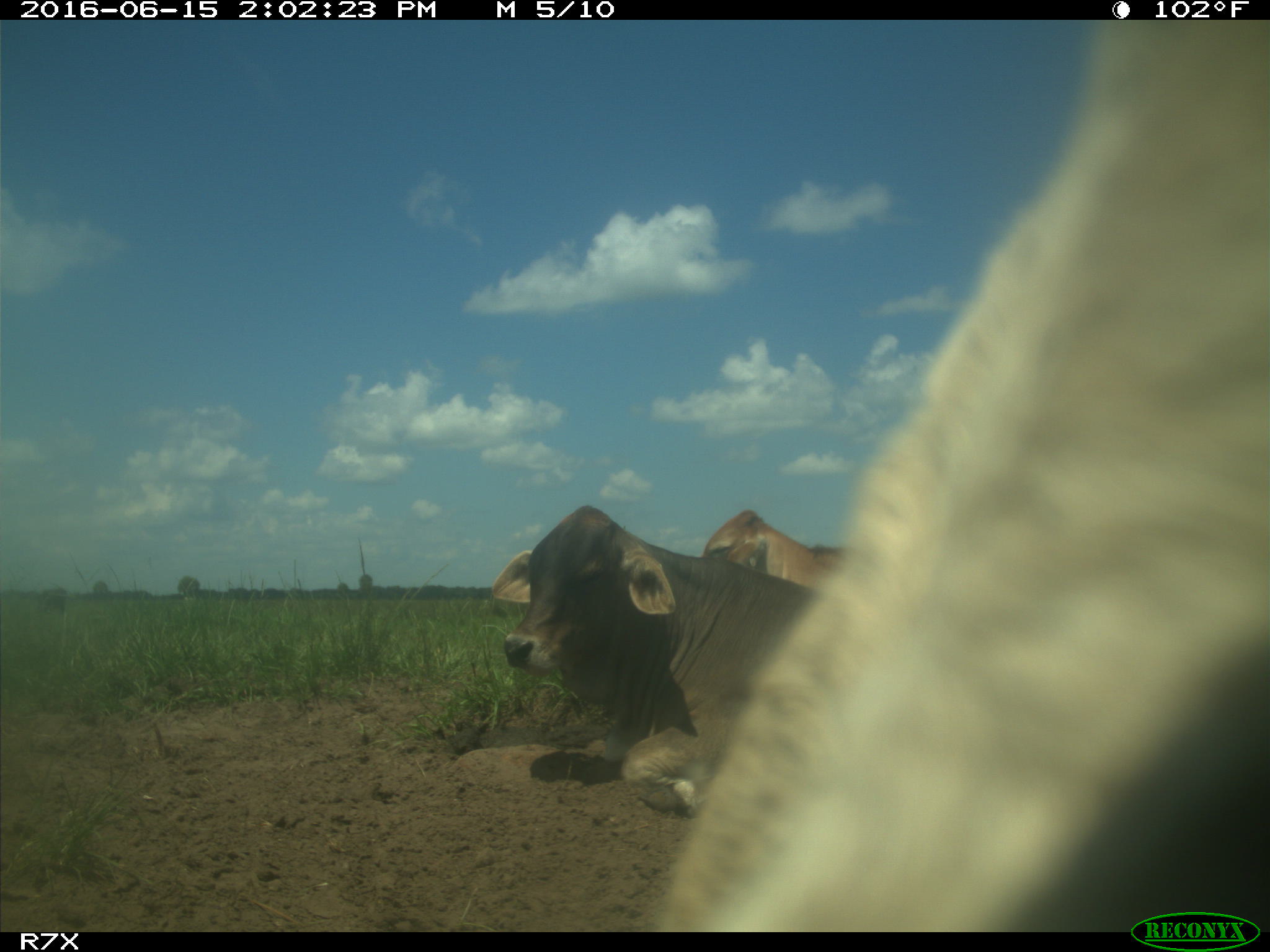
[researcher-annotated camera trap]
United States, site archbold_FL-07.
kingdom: Animalia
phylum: Chordata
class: Mammalia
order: Artiodactyla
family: Bovidae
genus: Bos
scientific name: Bos taurus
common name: domestic cow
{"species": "Bos taurus (domestic cow)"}